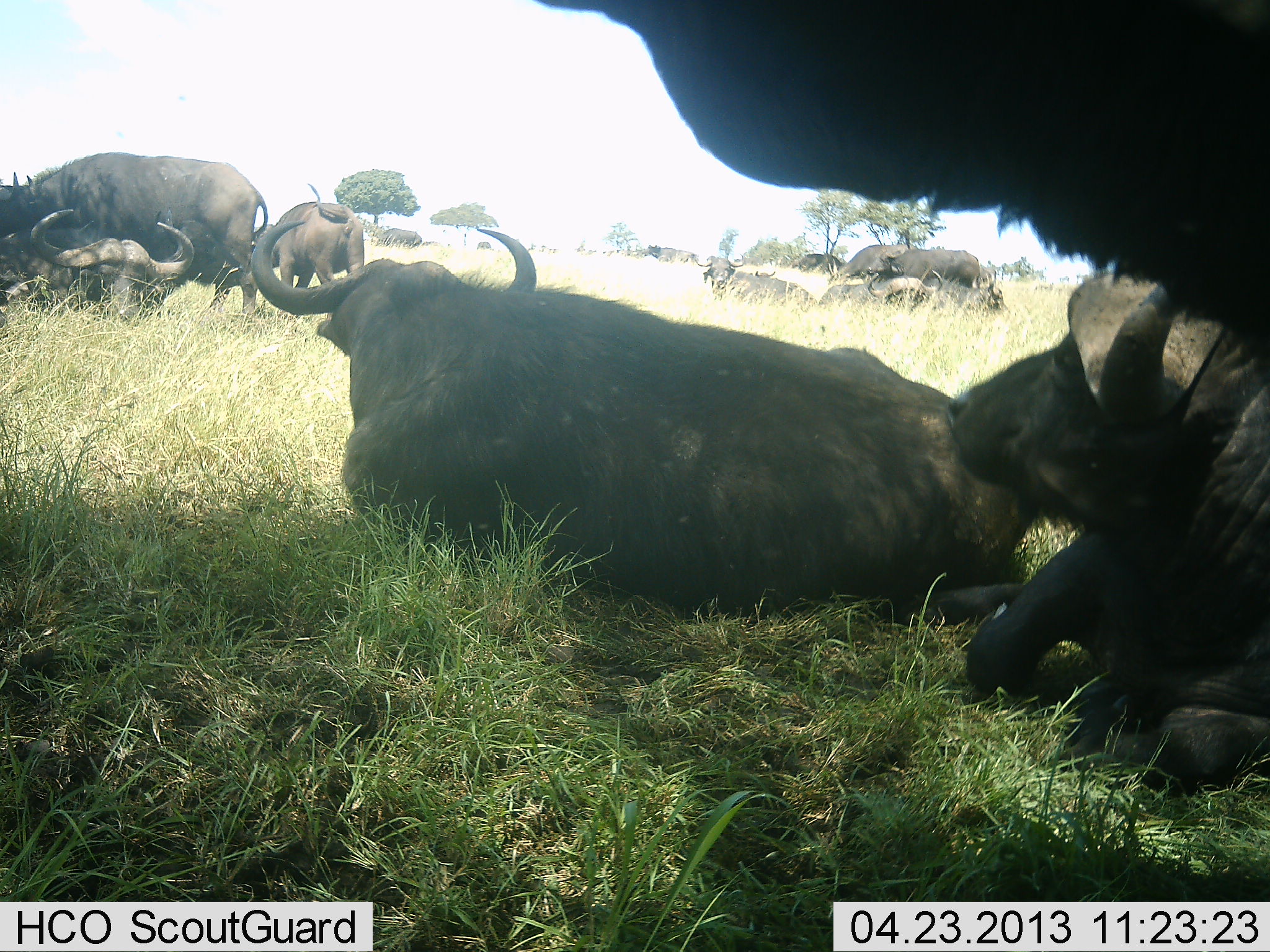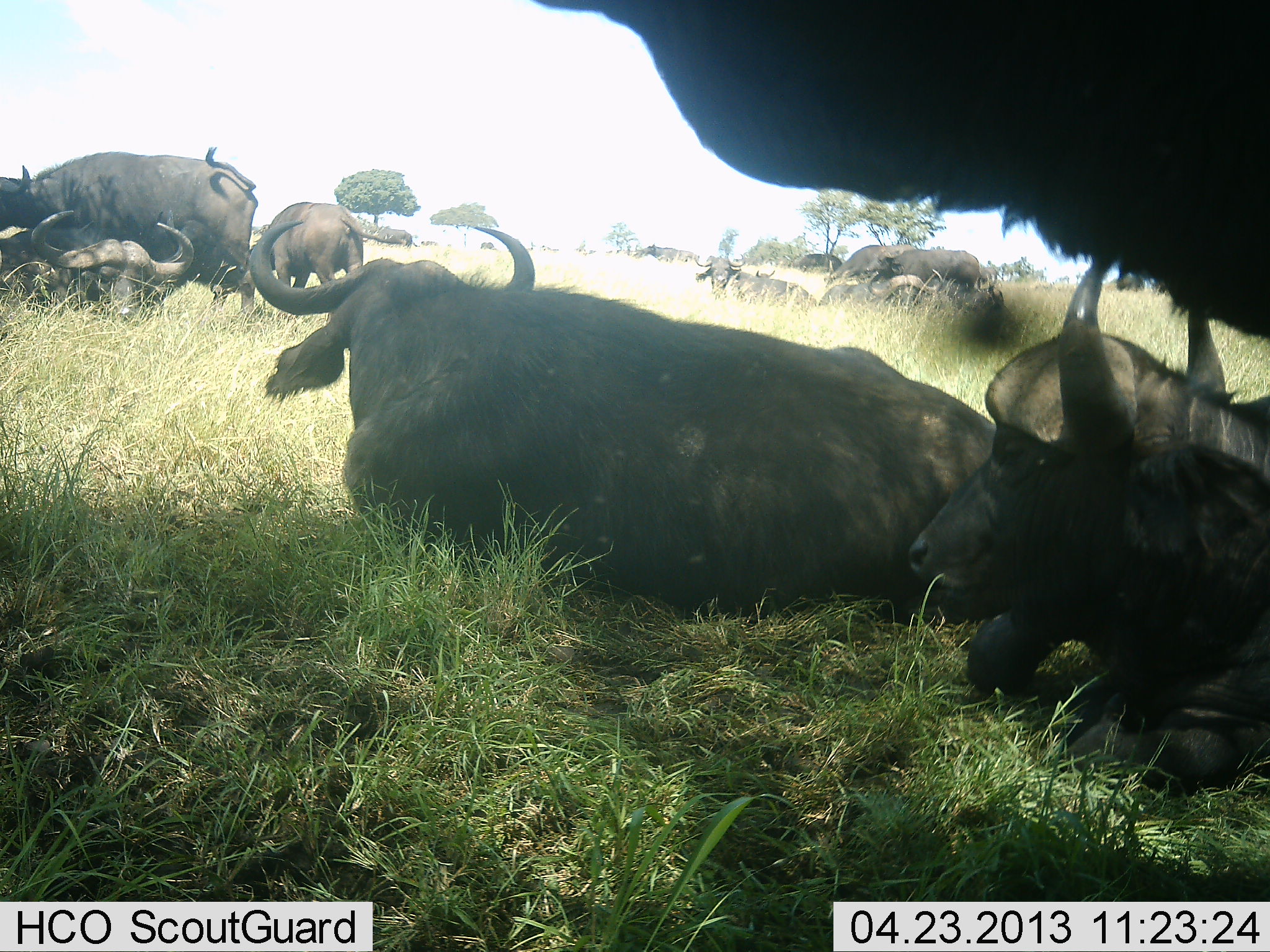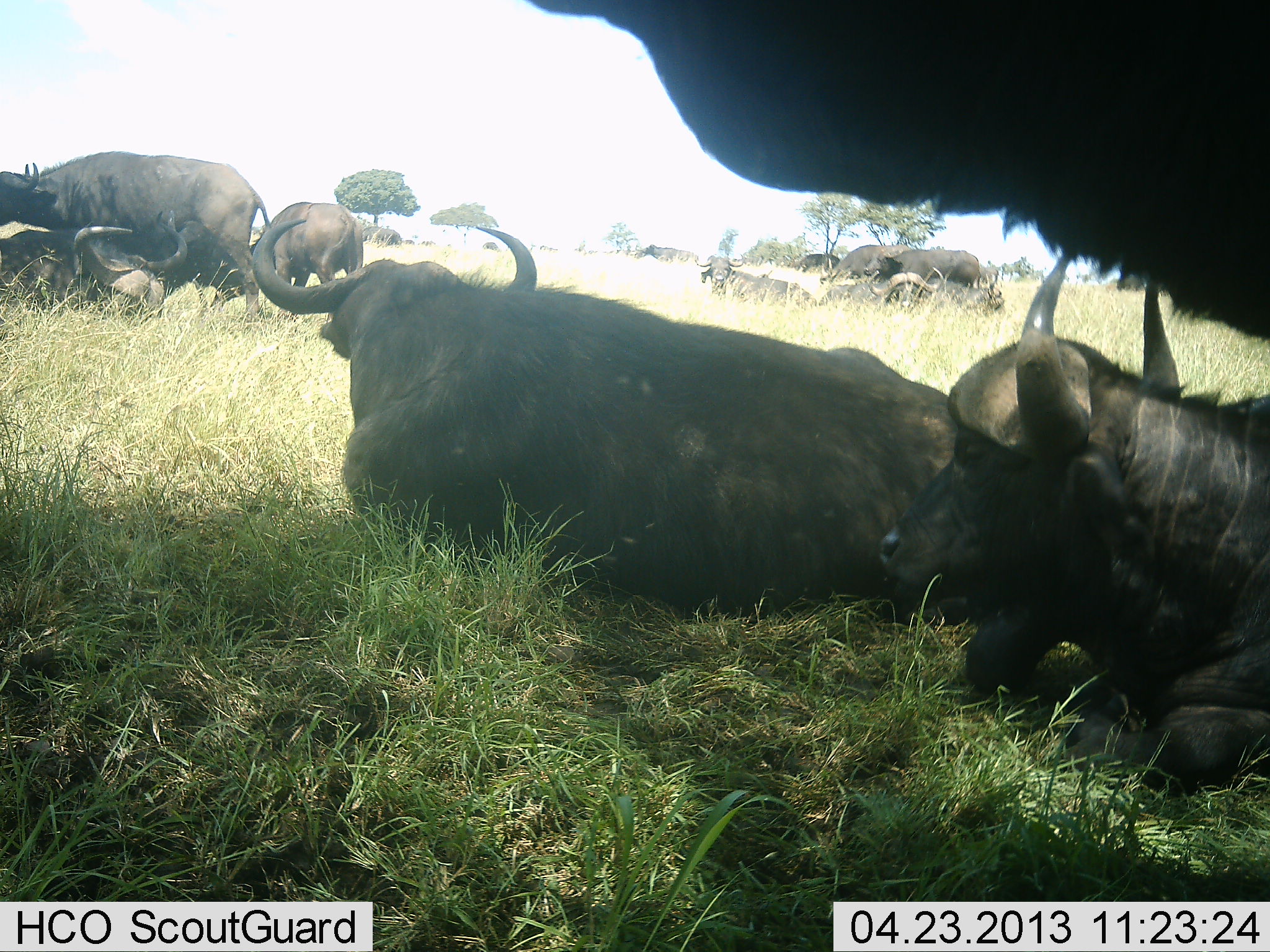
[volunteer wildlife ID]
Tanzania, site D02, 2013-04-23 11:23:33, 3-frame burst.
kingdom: Animalia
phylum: Chordata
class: Mammalia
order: Artiodactyla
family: Bovidae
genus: Syncerus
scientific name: Syncerus caffer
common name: cape buffalo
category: buffalo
Buffalo (cape buffalo) (Syncerus caffer), count 11-50. Behavior (volunteer vote fractions): standing 67%, resting 100%, moving 8%, interacting 0%. Young present (vote fraction): 0%. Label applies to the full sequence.